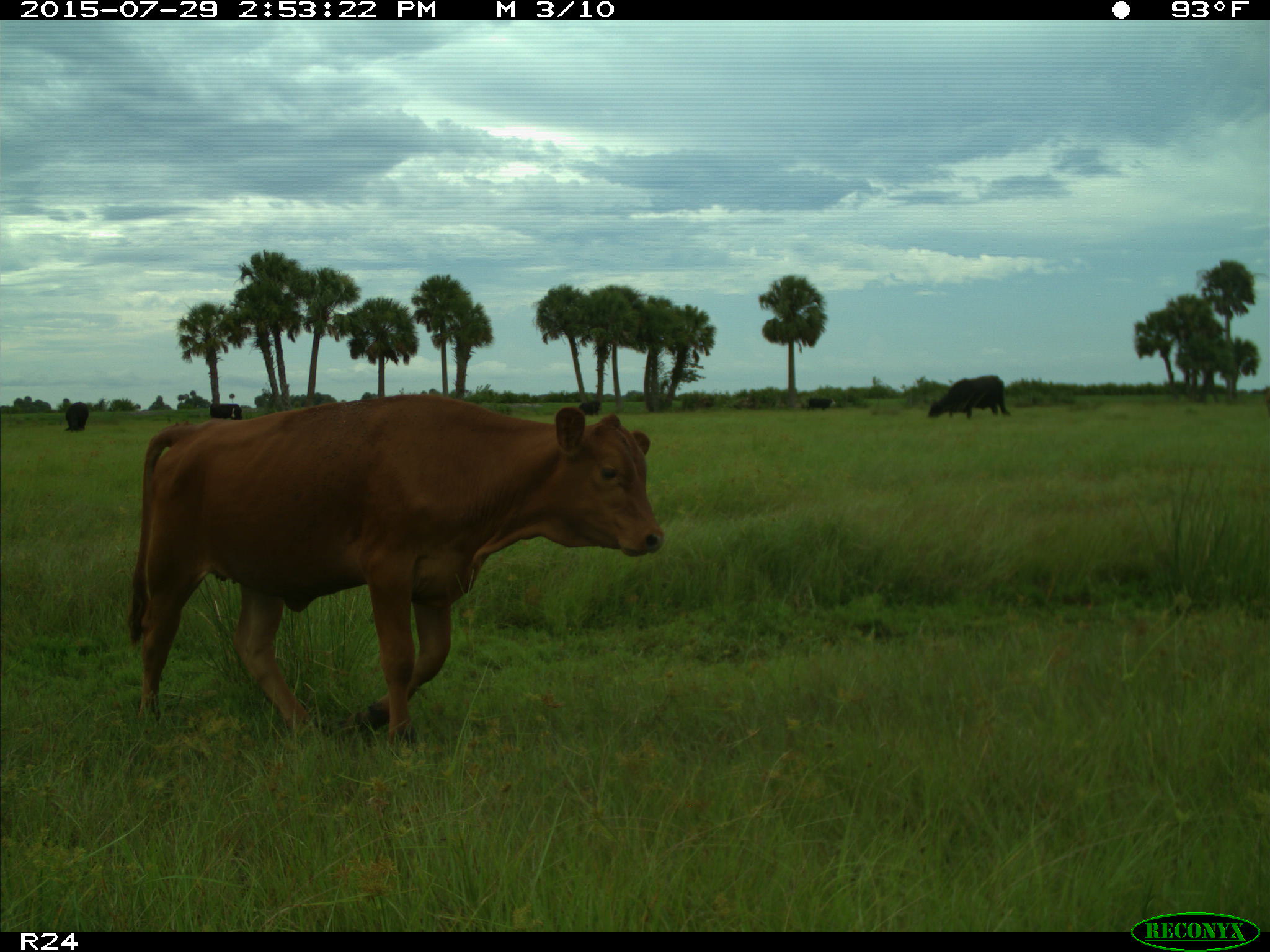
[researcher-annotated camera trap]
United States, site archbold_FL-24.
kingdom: Animalia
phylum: Chordata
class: Mammalia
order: Artiodactyla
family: Bovidae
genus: Bos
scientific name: Bos taurus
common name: domestic cow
Bos taurus (domestic cow).